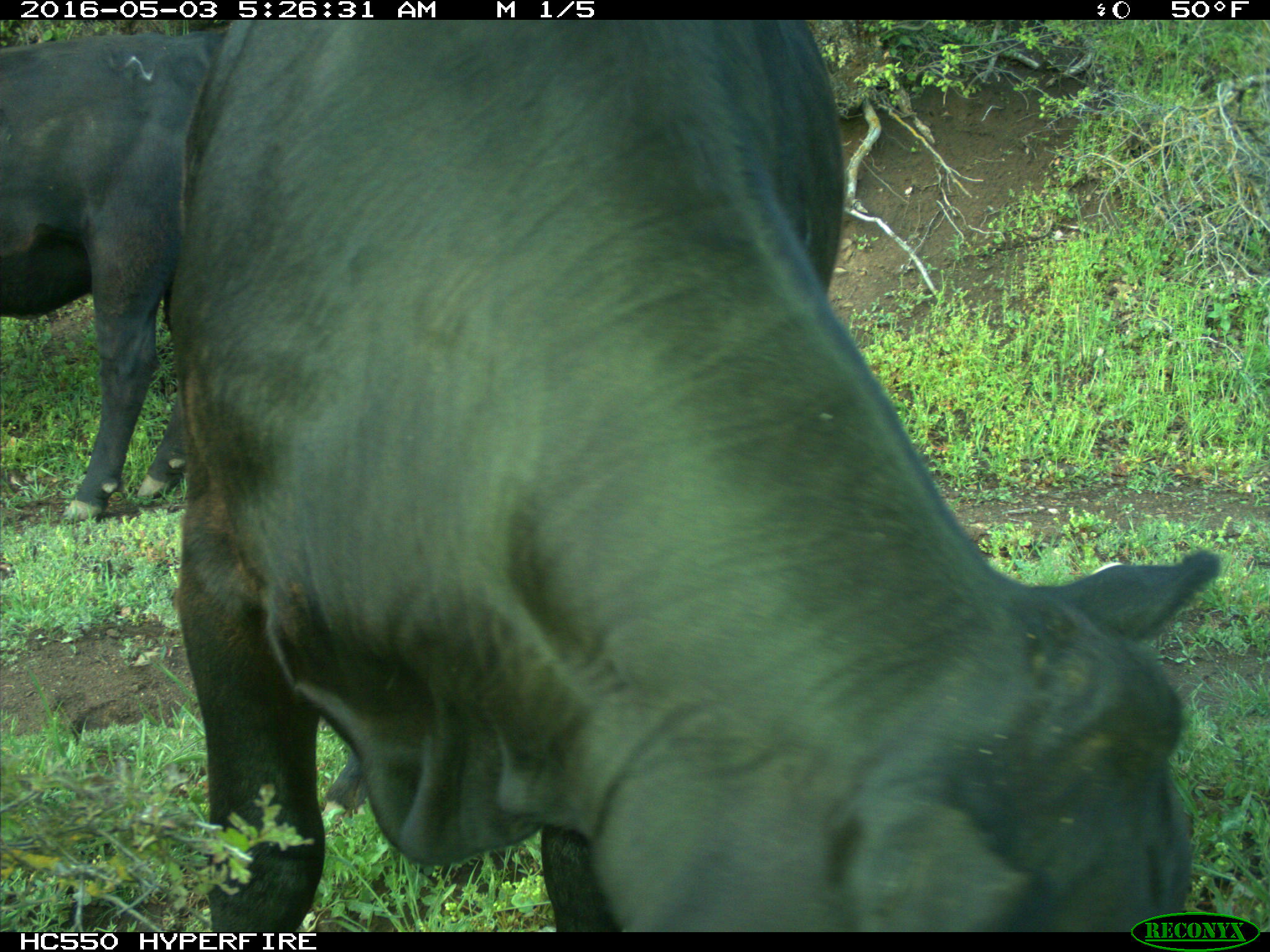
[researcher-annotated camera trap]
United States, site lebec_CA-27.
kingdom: Animalia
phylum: Chordata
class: Mammalia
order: Artiodactyla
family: Bovidae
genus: Bos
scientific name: Bos taurus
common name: domestic cow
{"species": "Bos taurus (domestic cow)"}